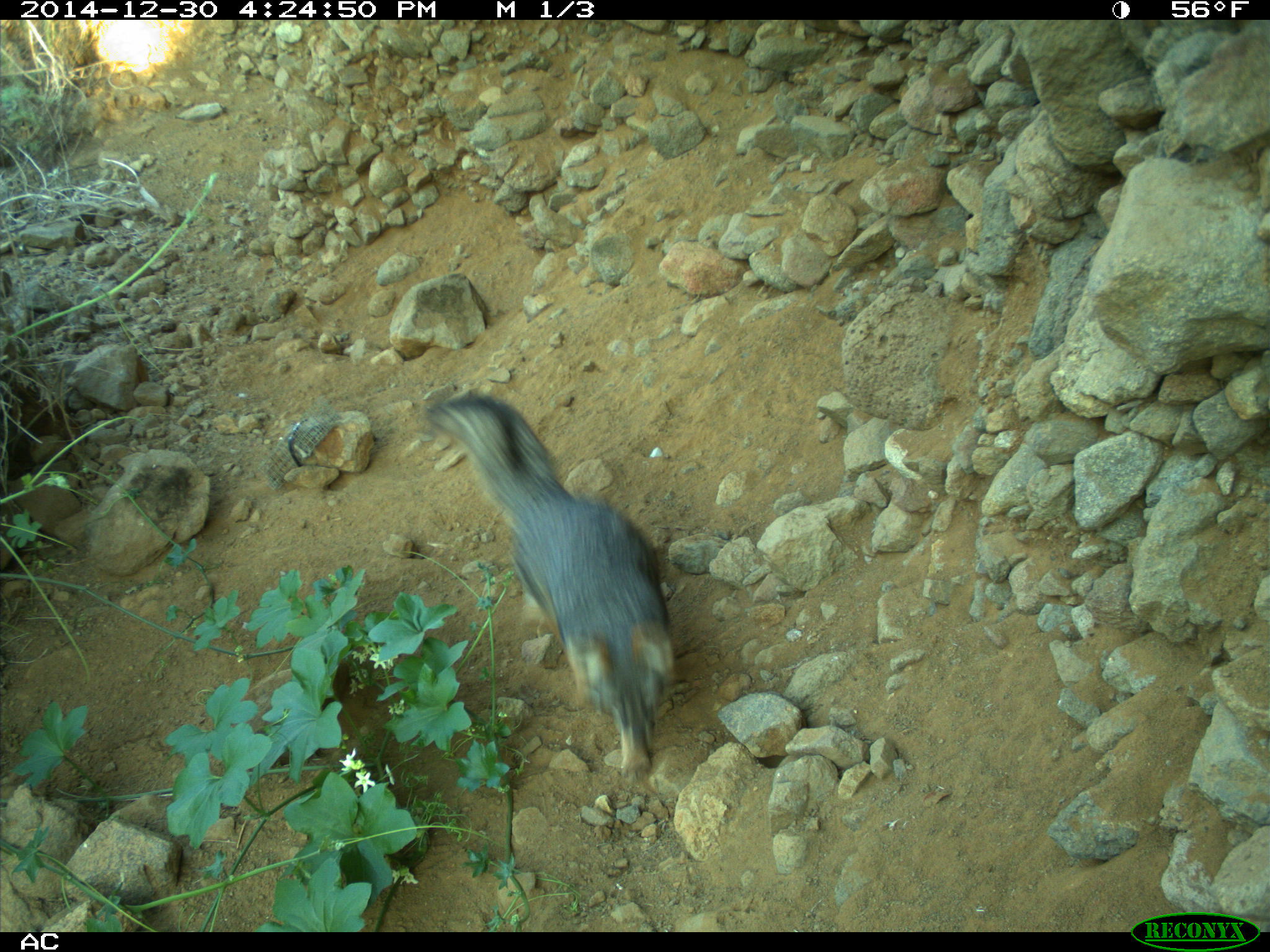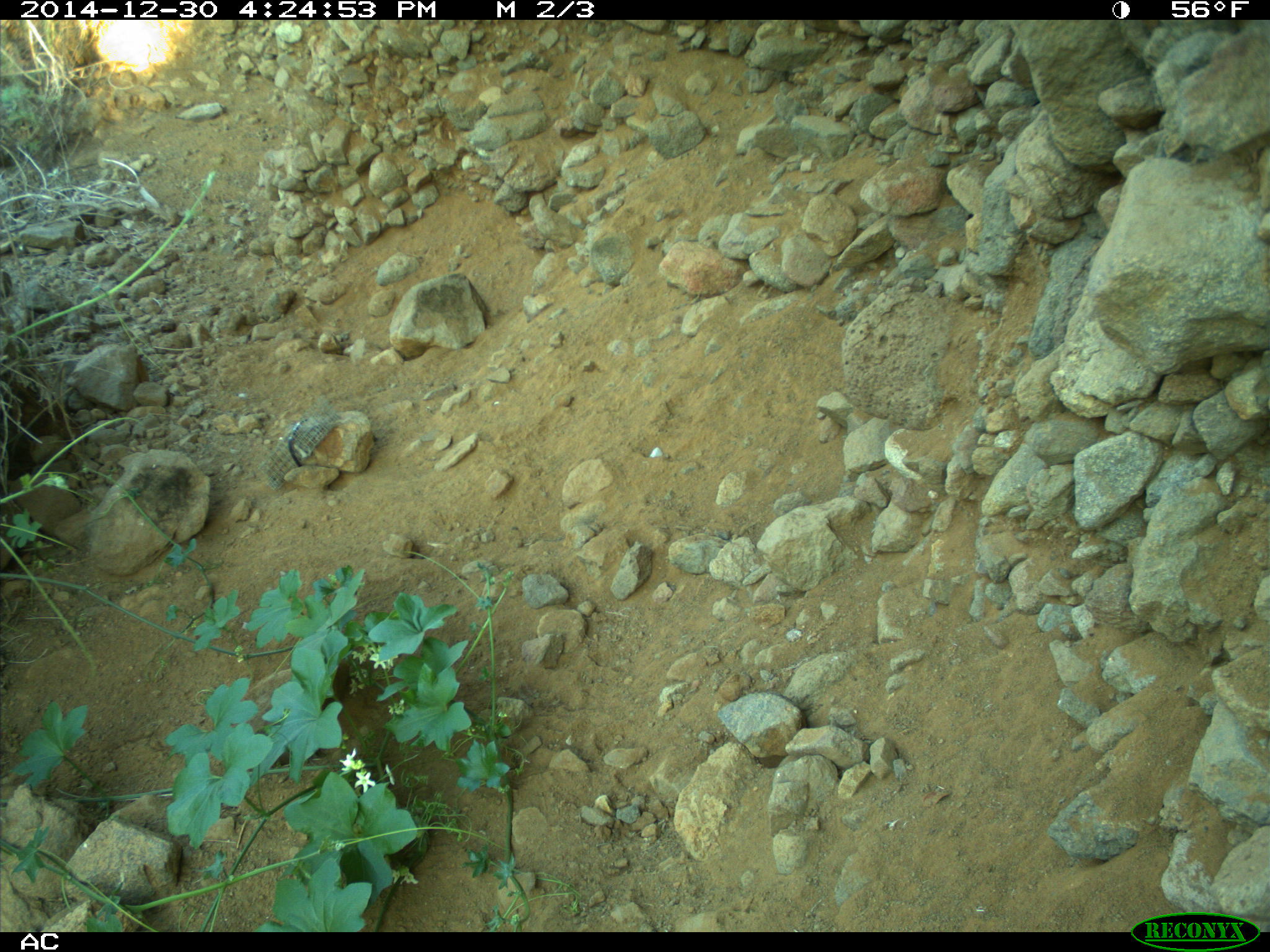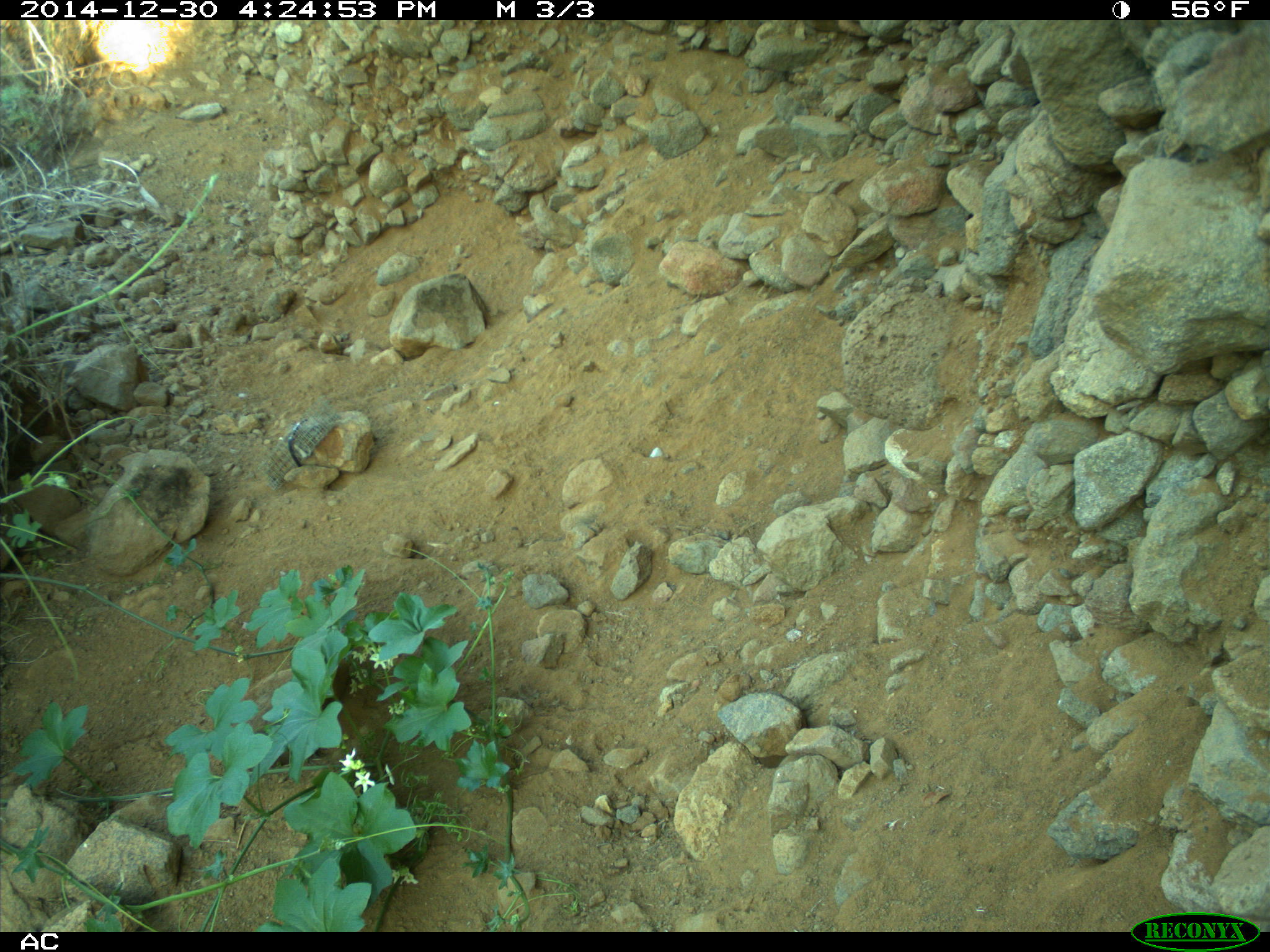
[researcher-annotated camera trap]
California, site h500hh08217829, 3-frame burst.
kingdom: Animalia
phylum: Chordata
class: Mammalia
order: Carnivora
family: Canidae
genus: Urocyon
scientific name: Urocyon littoralis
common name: island fox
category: fox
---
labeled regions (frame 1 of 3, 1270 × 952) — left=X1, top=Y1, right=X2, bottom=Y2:
fox: left=429, top=397, right=673, bottom=778